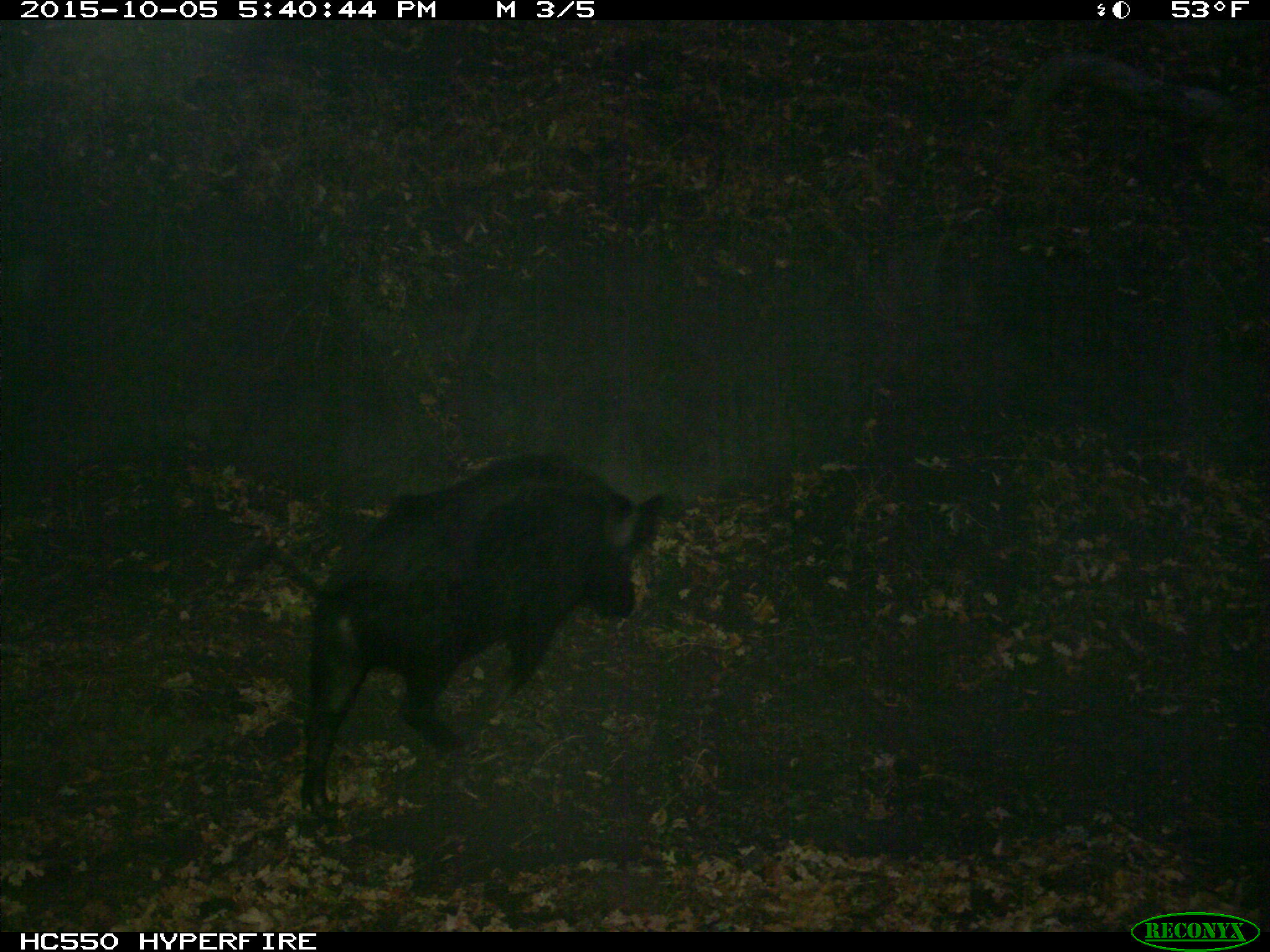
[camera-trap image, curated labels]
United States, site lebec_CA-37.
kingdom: Animalia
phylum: Chordata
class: Mammalia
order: Artiodactyla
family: Suidae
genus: Sus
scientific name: Sus scrofa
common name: wild boar